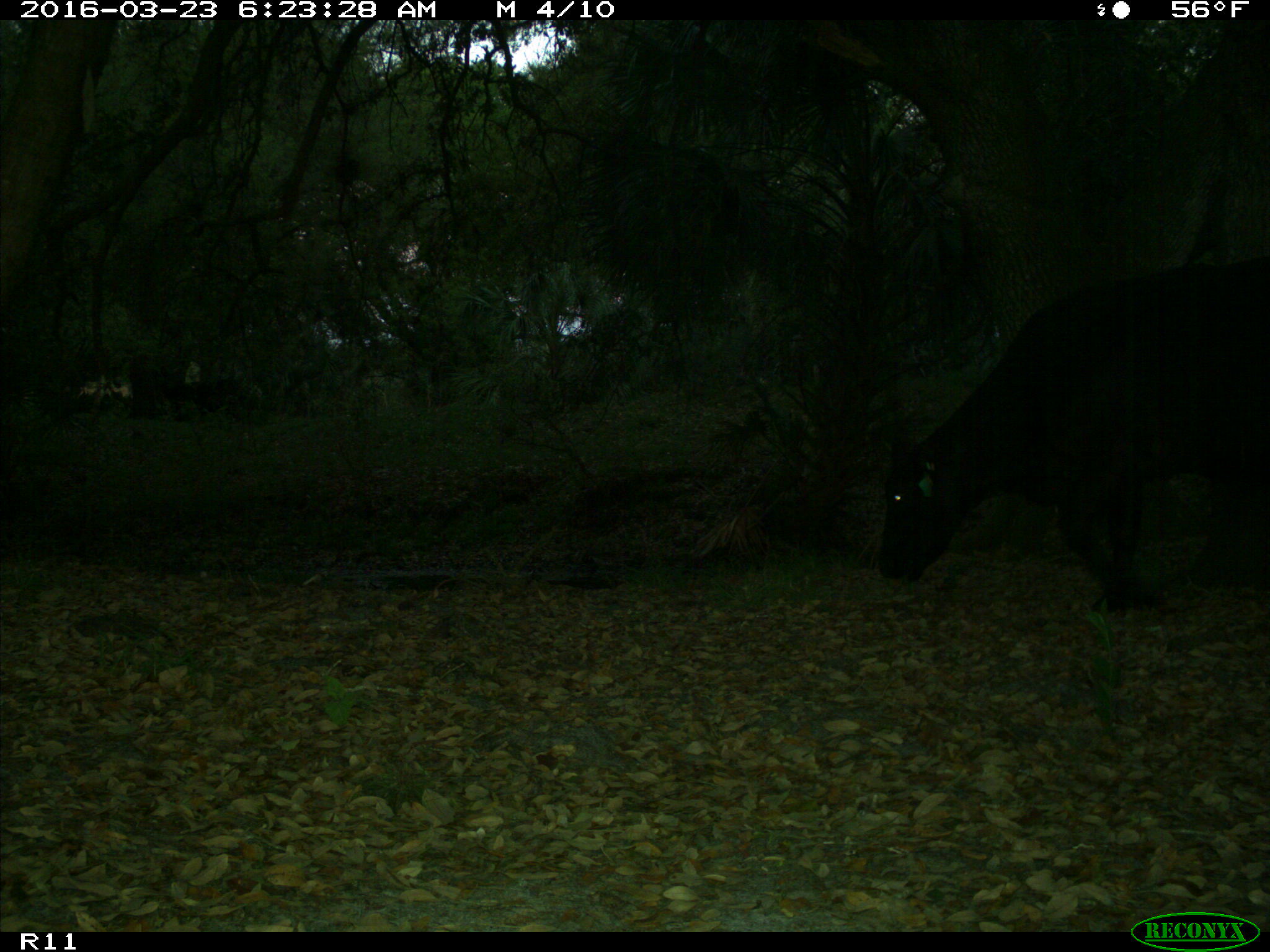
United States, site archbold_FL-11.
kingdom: Animalia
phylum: Chordata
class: Mammalia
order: Artiodactyla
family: Bovidae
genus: Bos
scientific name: Bos taurus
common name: domestic cow